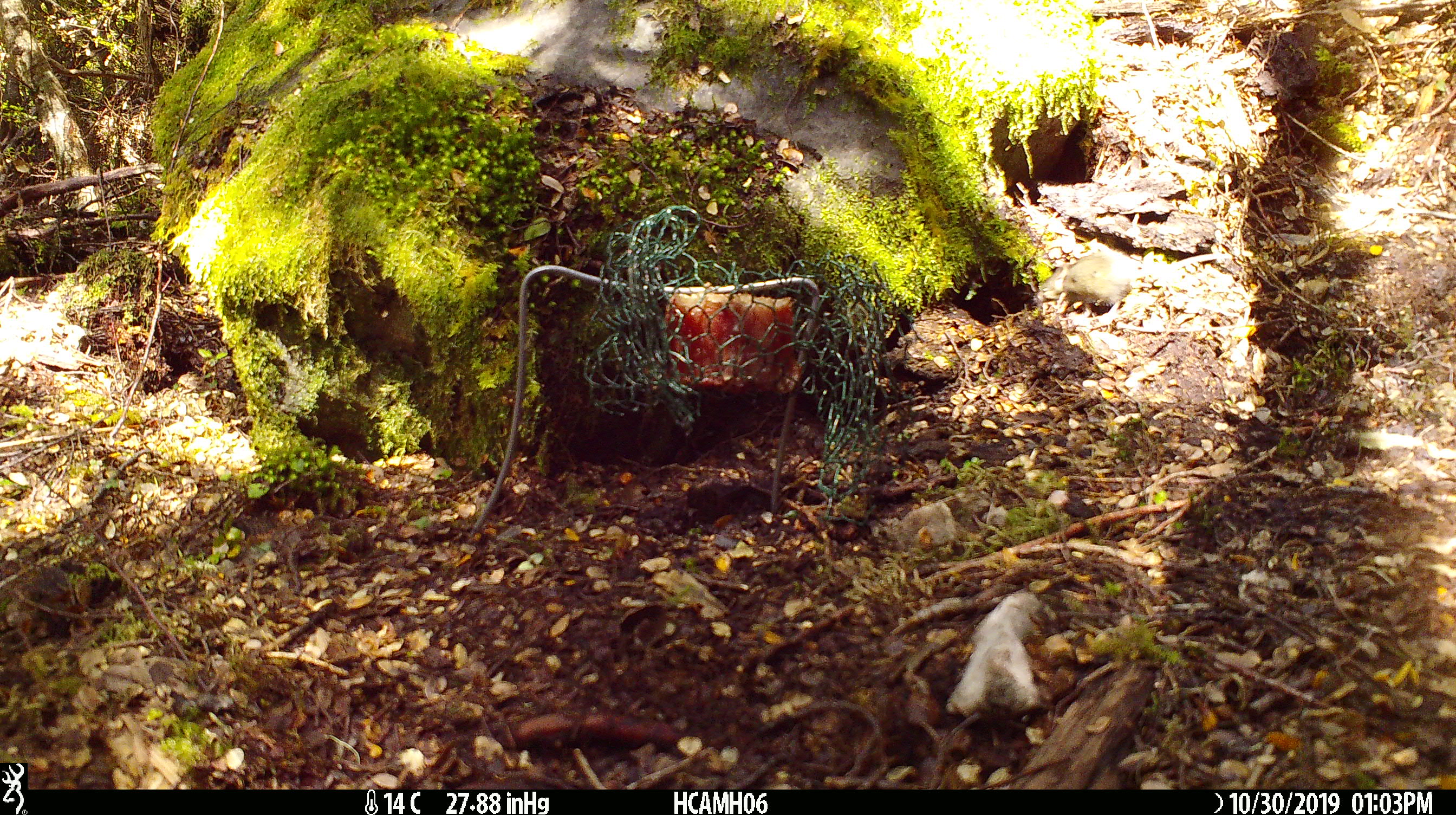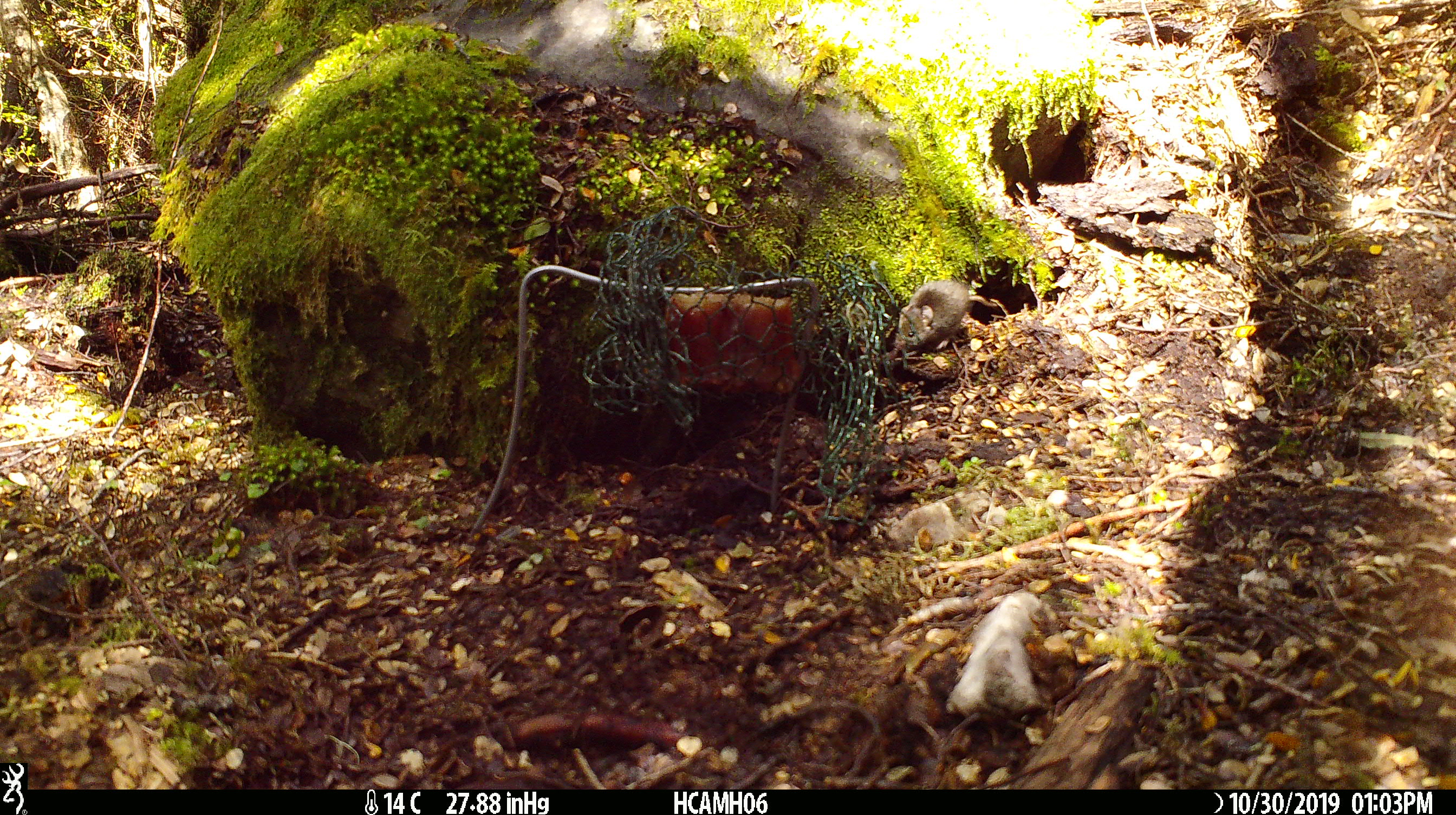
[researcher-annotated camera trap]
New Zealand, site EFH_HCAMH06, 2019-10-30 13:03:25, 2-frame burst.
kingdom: Animalia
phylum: Chordata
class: Mammalia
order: Rodentia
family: Muridae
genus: Mus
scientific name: Mus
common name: mouse